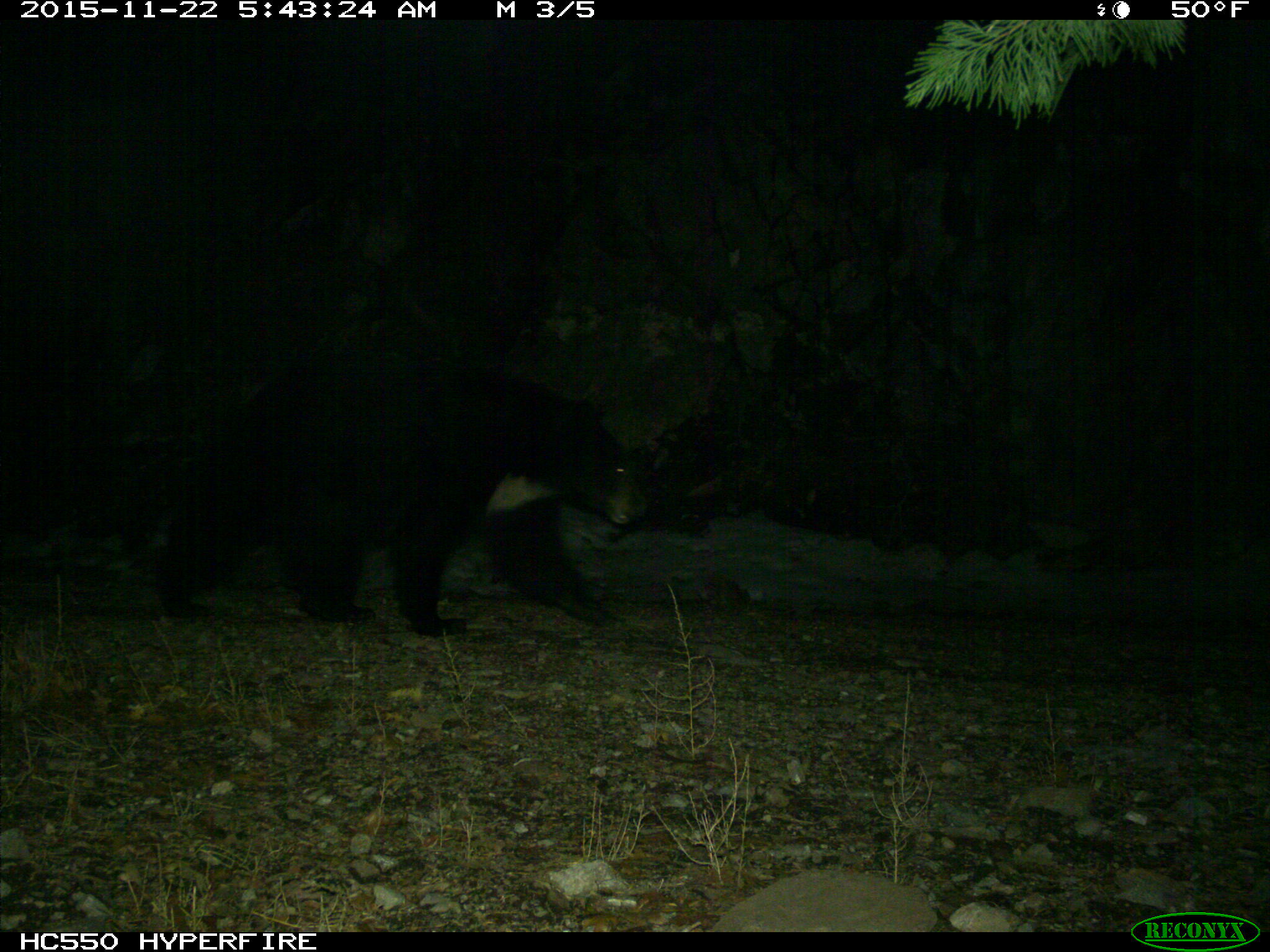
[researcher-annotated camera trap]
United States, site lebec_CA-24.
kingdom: Animalia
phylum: Chordata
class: Mammalia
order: Carnivora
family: Ursidae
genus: Ursus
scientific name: Ursus americanus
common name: american black bear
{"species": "Ursus americanus (american black bear)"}